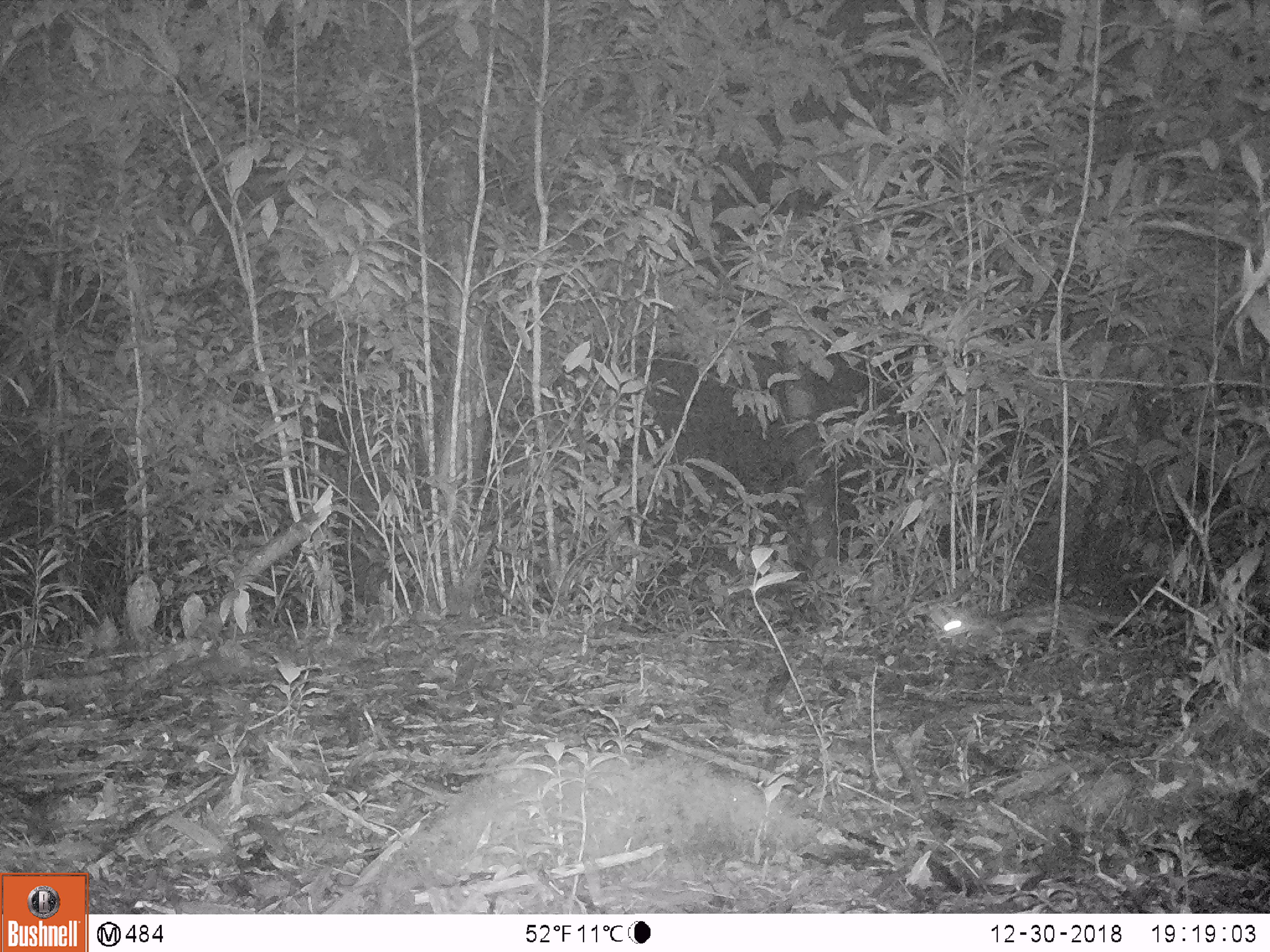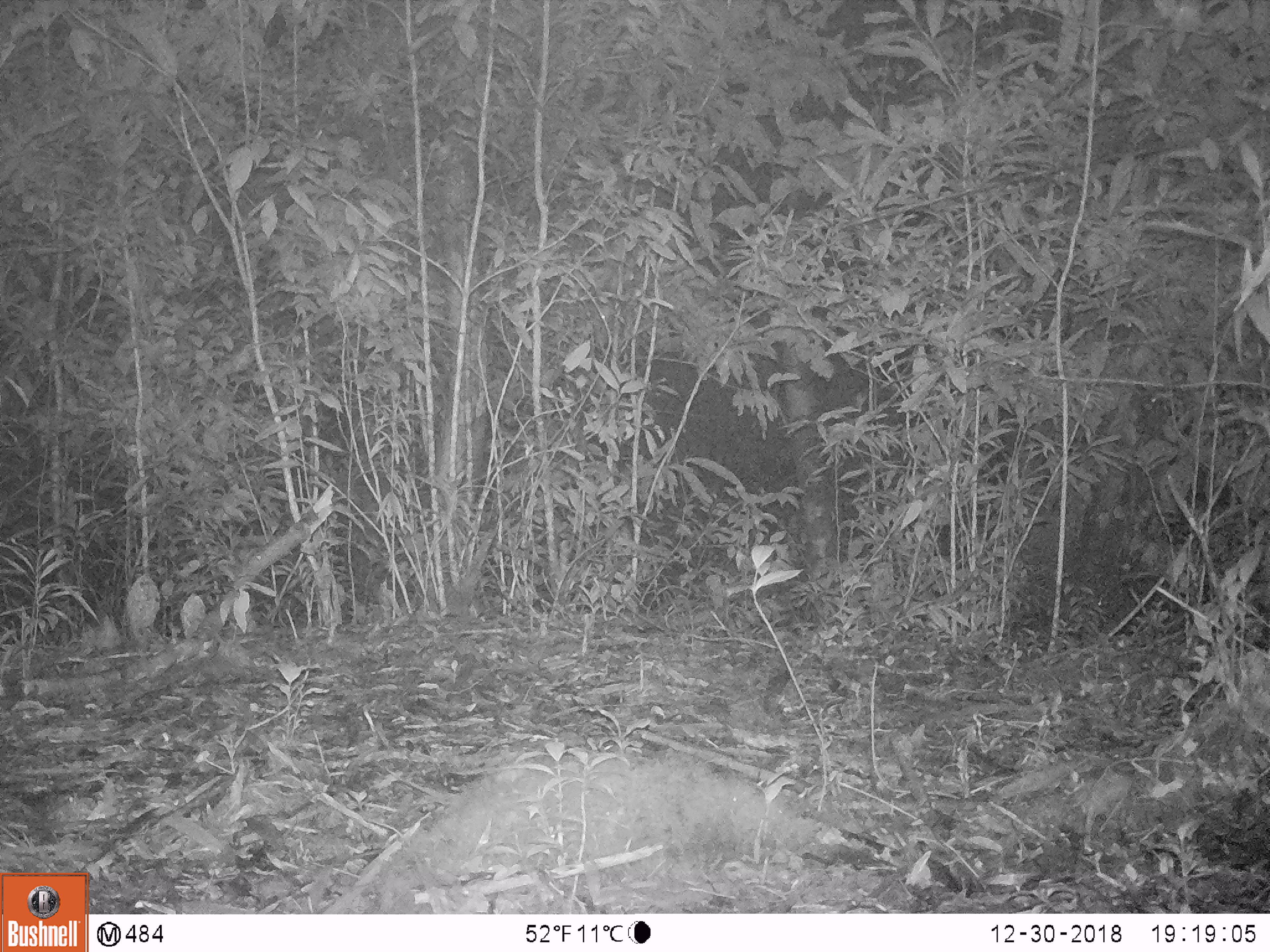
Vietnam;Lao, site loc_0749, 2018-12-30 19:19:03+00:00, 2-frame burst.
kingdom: Animalia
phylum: Chordata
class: Mammalia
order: Carnivora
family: Prionodontidae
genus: Prionodon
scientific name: Prionodon pardicolor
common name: spotted linsang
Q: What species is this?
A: Spotted linsang (Prionodon pardicolor).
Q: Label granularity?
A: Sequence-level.